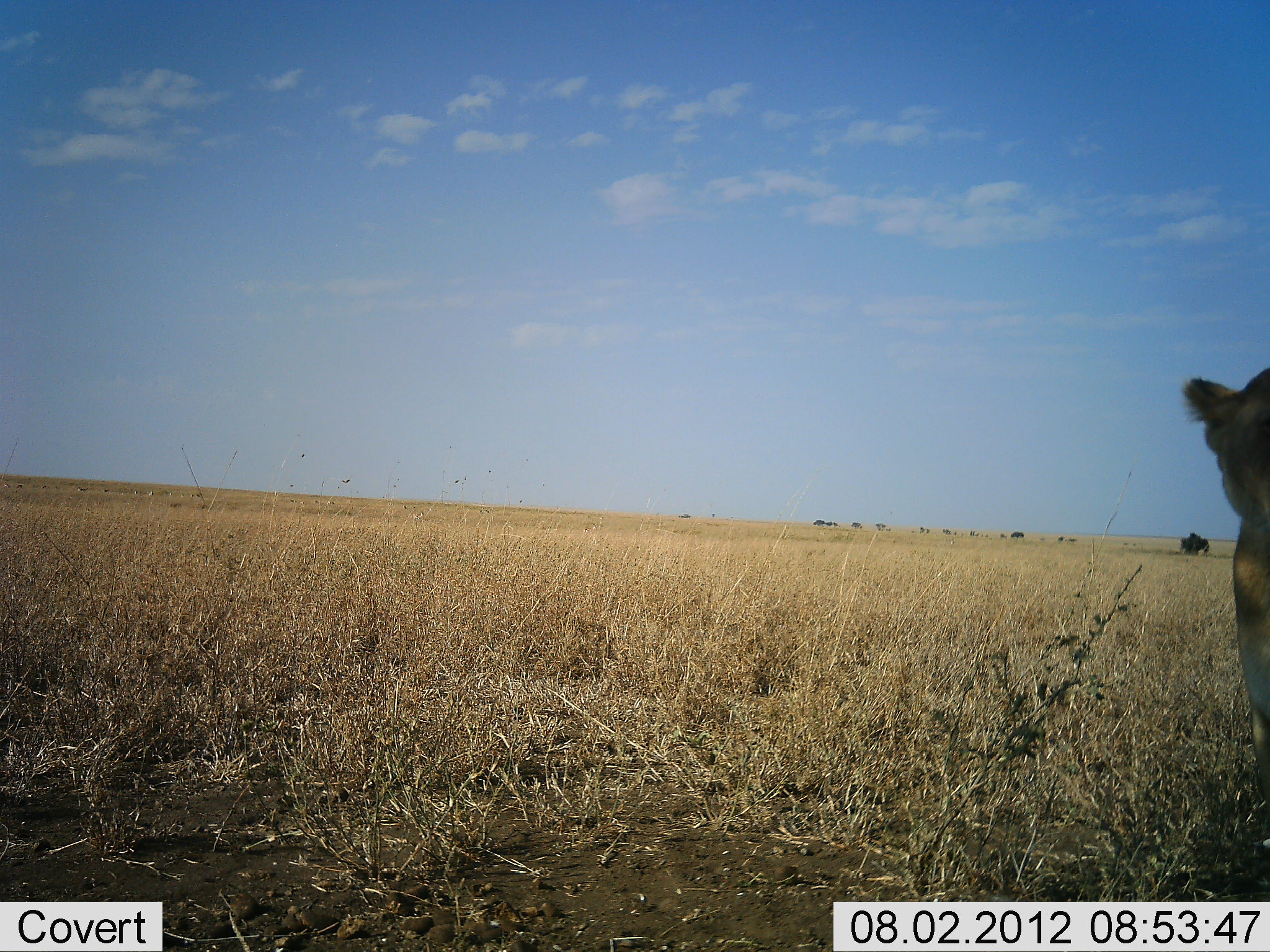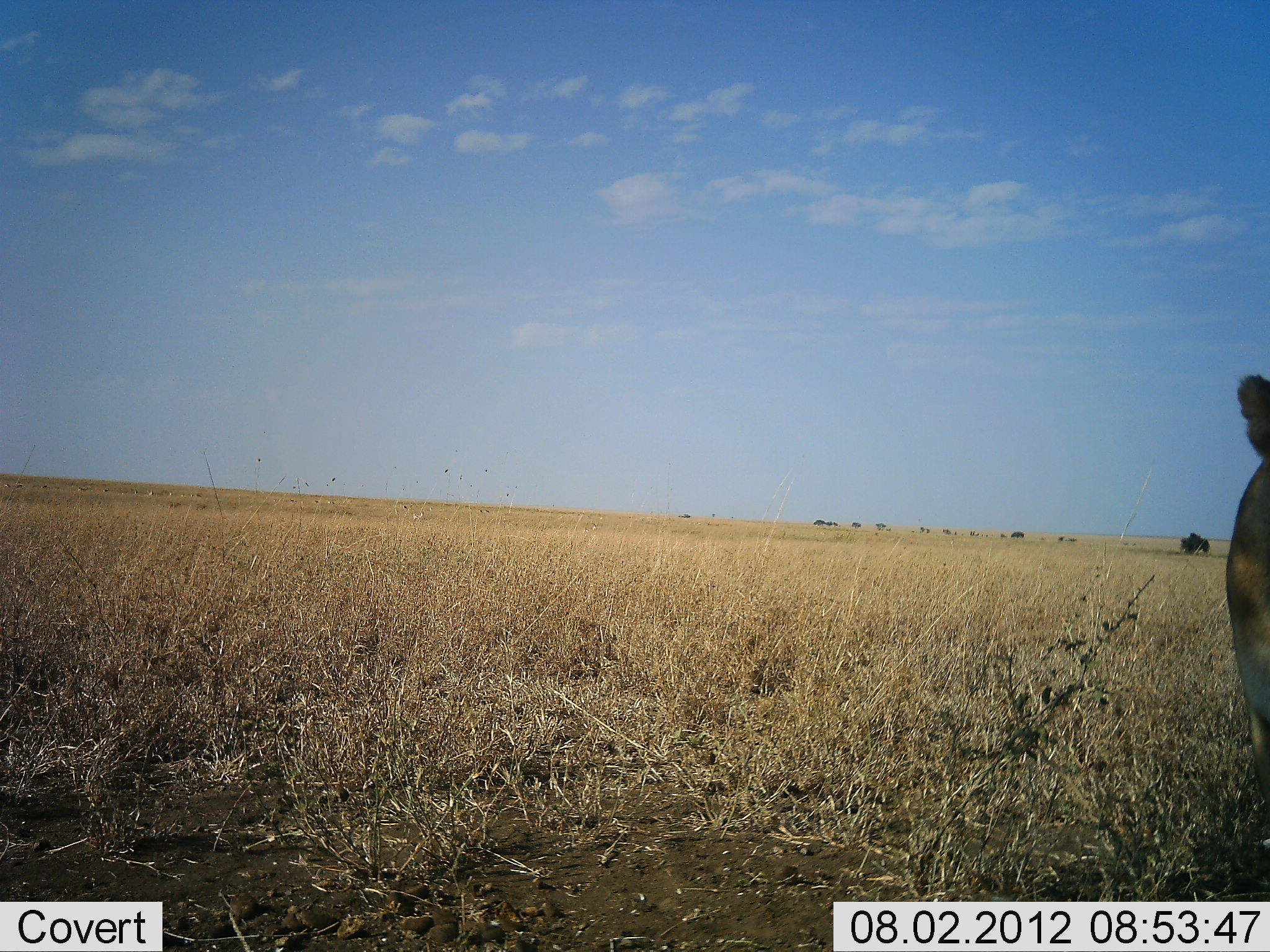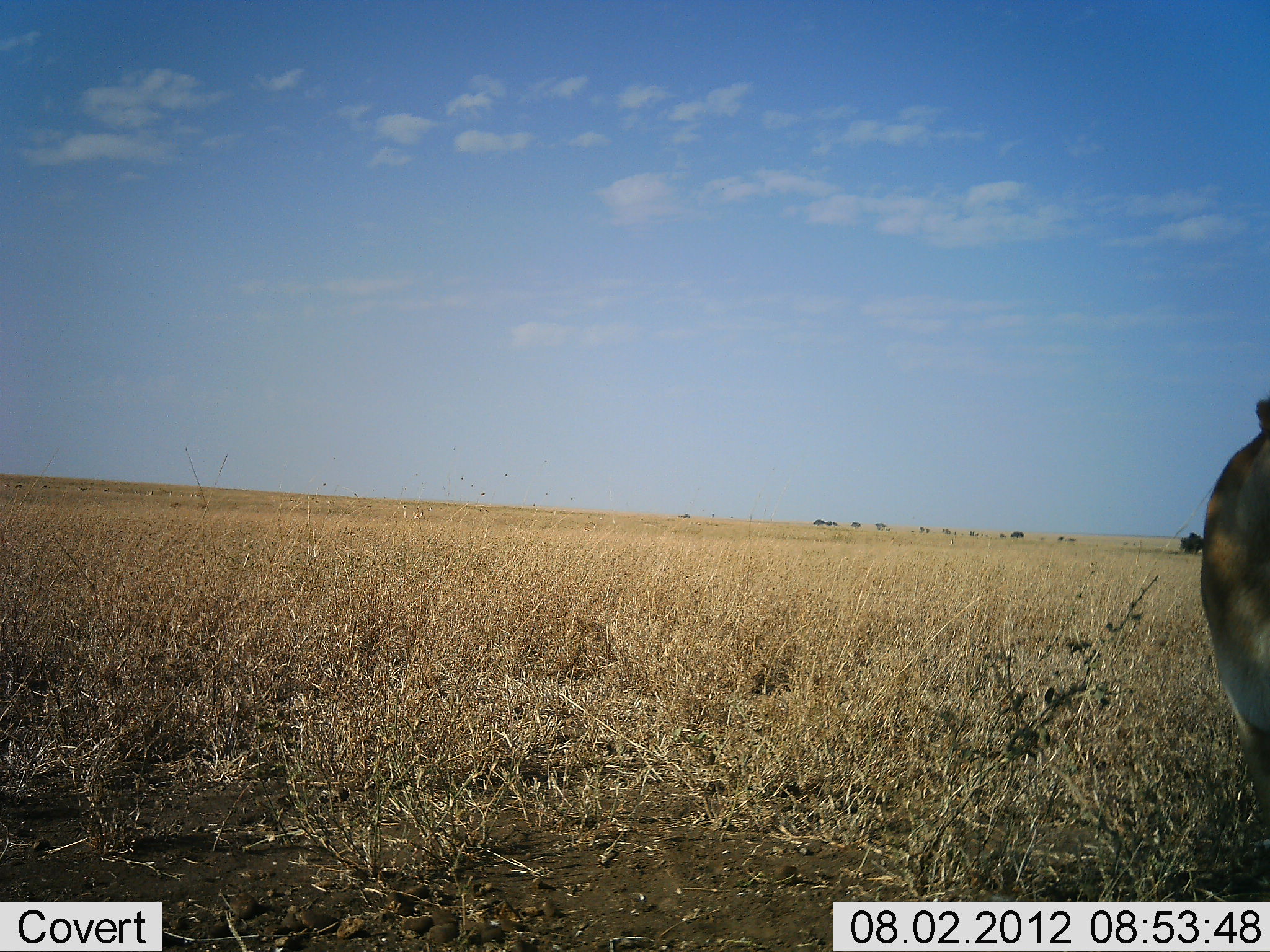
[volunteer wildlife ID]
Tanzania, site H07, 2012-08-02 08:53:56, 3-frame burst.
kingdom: Animalia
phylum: Chordata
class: Mammalia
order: Carnivora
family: Felidae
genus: Panthera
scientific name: Panthera leo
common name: lion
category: lionfemale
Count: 1.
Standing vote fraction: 70%.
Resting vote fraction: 20%.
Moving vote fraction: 10%.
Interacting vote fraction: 0%.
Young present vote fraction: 0%.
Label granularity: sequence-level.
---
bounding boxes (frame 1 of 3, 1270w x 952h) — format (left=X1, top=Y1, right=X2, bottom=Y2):
animal: (left=1179, top=359, right=1270, bottom=858)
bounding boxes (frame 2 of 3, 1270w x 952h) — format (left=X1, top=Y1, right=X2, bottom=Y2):
animal: (left=1222, top=372, right=1270, bottom=871)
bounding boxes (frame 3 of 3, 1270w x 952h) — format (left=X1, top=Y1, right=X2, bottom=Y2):
animal: (left=1195, top=389, right=1270, bottom=855)